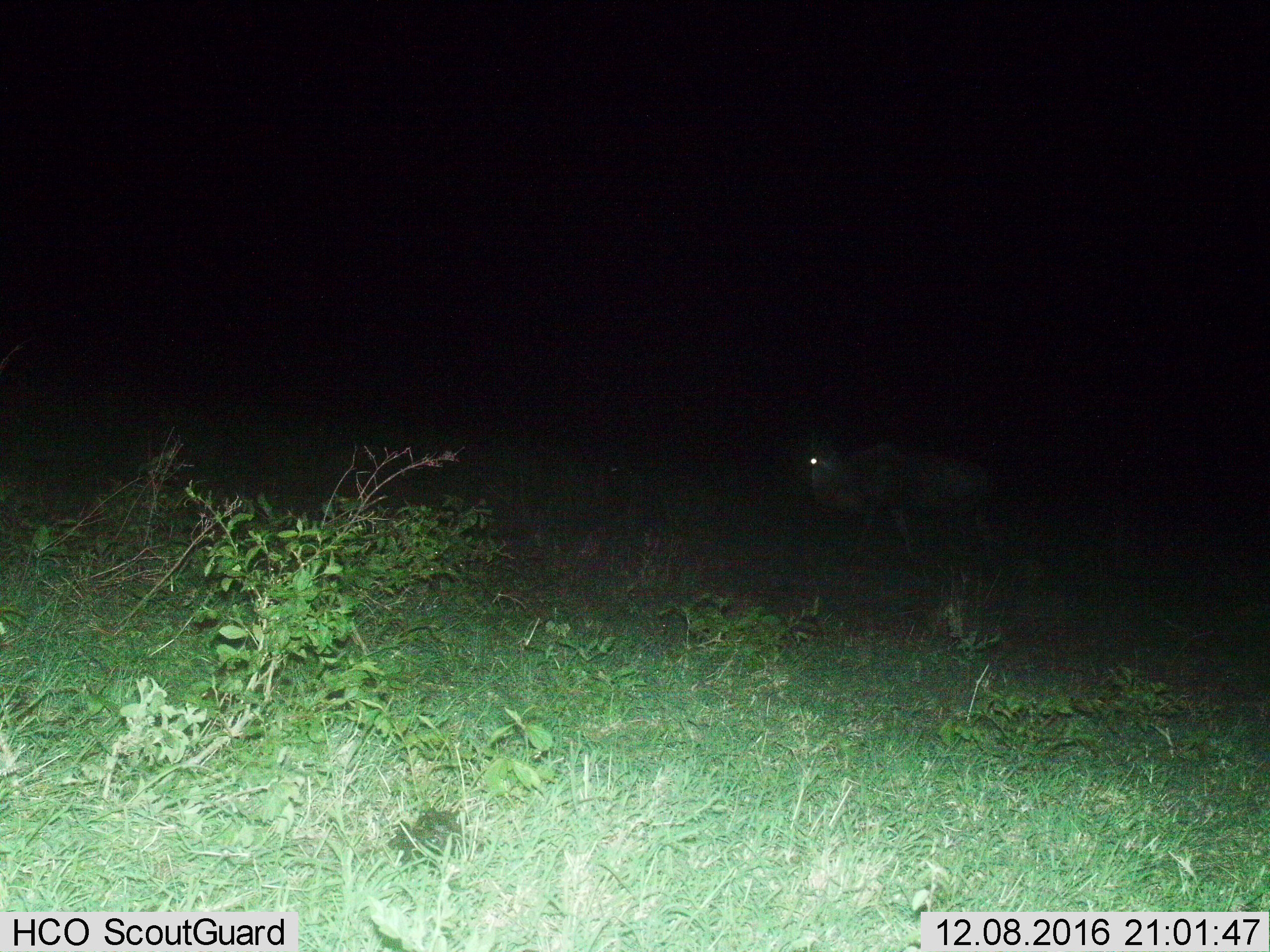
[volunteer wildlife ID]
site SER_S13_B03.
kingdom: Animalia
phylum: Chordata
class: Mammalia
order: Artiodactyla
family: Bovidae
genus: Connochaetes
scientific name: Connochaetes taurinus taurinus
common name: blue wildebeest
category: wildebeestblue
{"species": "wildebeestblue (blue wildebeest) (Connochaetes taurinus taurinus)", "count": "1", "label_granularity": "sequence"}